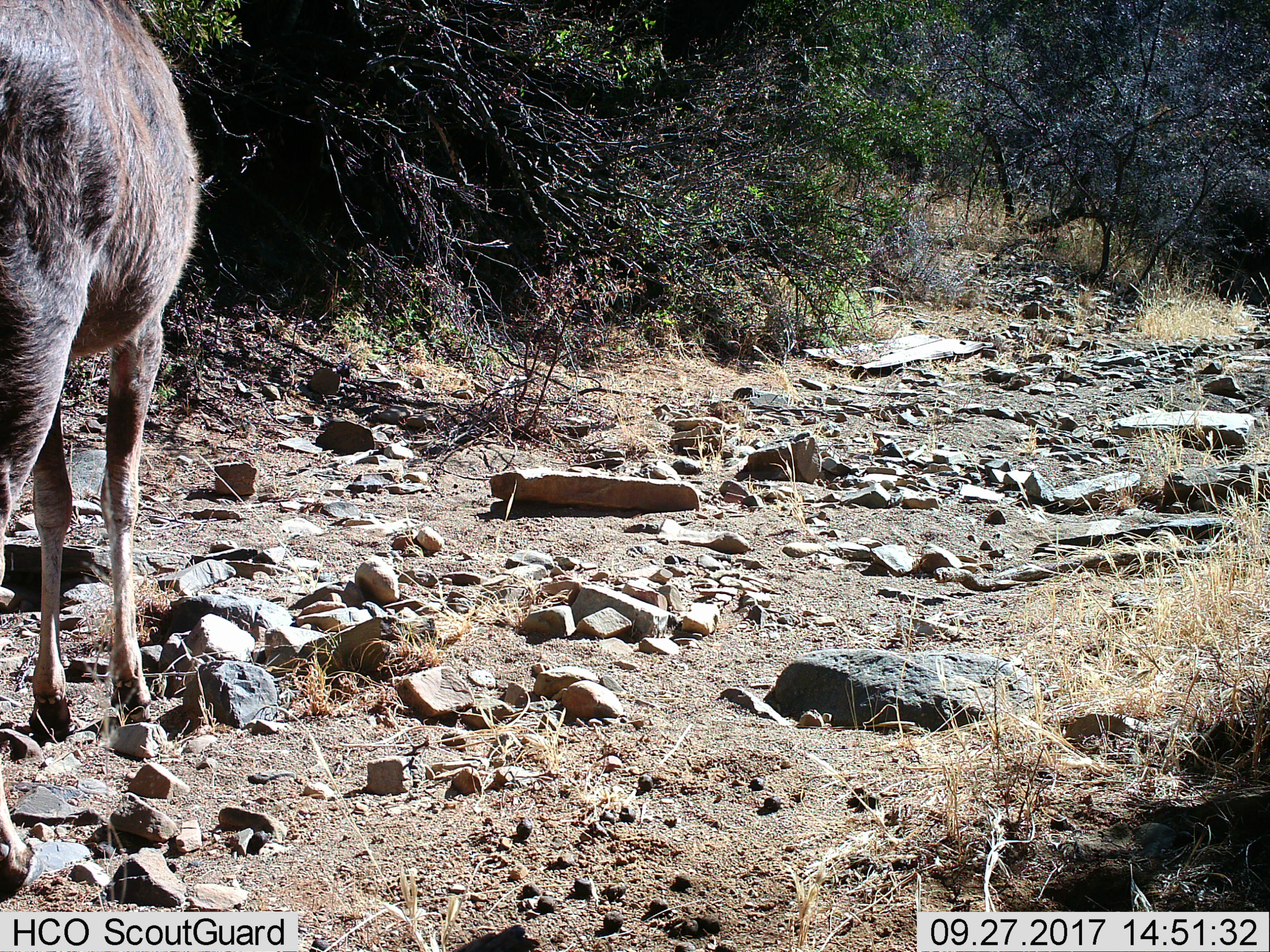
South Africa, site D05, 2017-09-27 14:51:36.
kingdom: Animalia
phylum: Chordata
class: Mammalia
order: Artiodactyla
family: Bovidae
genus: Damaliscus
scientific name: Damaliscus pygargus phillipsi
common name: blesbok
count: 1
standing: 100%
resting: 0%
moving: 0%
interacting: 0%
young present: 0%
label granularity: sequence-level